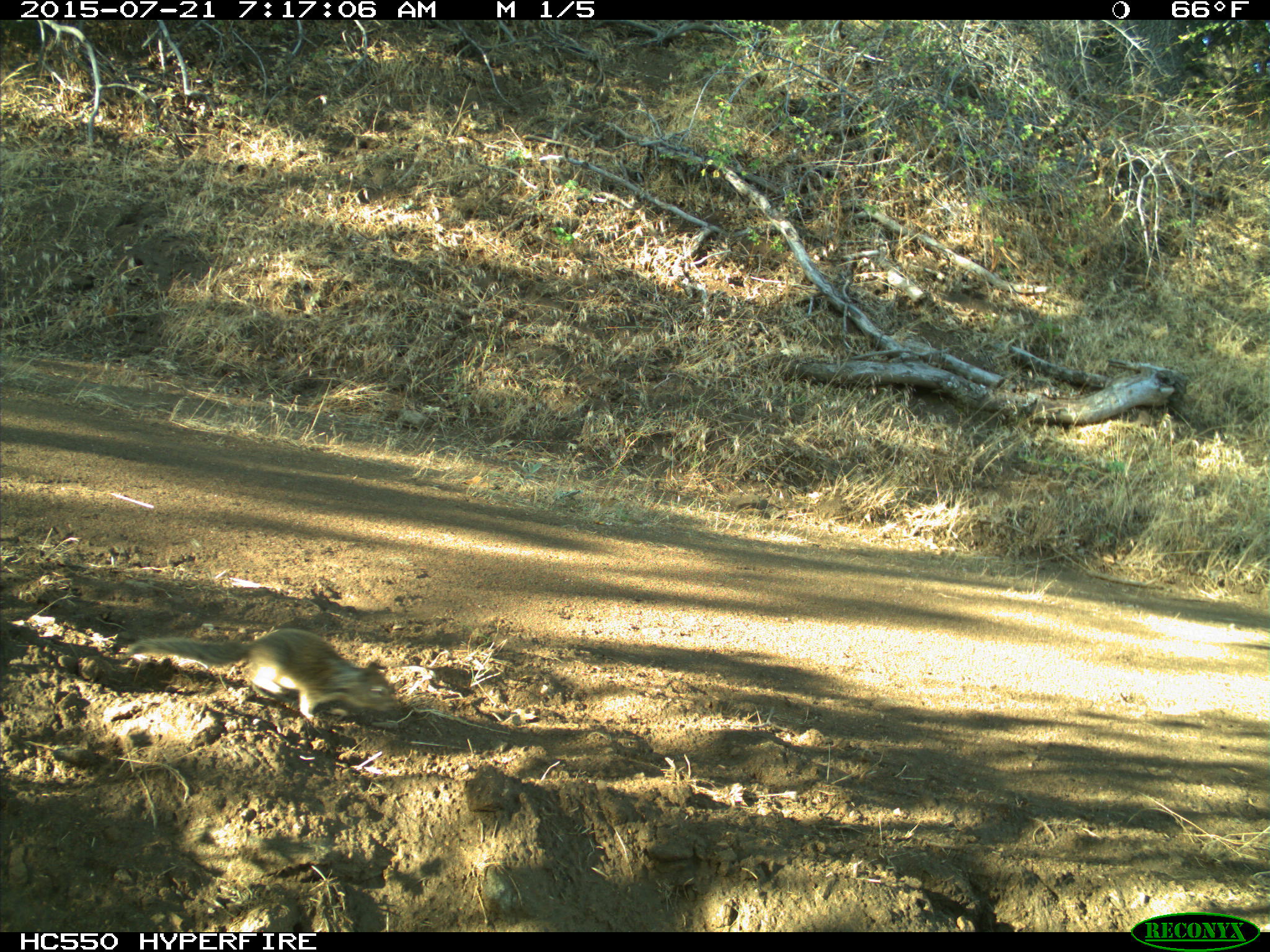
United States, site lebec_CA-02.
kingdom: Animalia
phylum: Chordata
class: Mammalia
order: Rodentia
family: Sciuridae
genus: Otospermophilus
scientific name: Otospermophilus beecheyi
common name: california ground squirrel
Otospermophilus beecheyi (california ground squirrel).